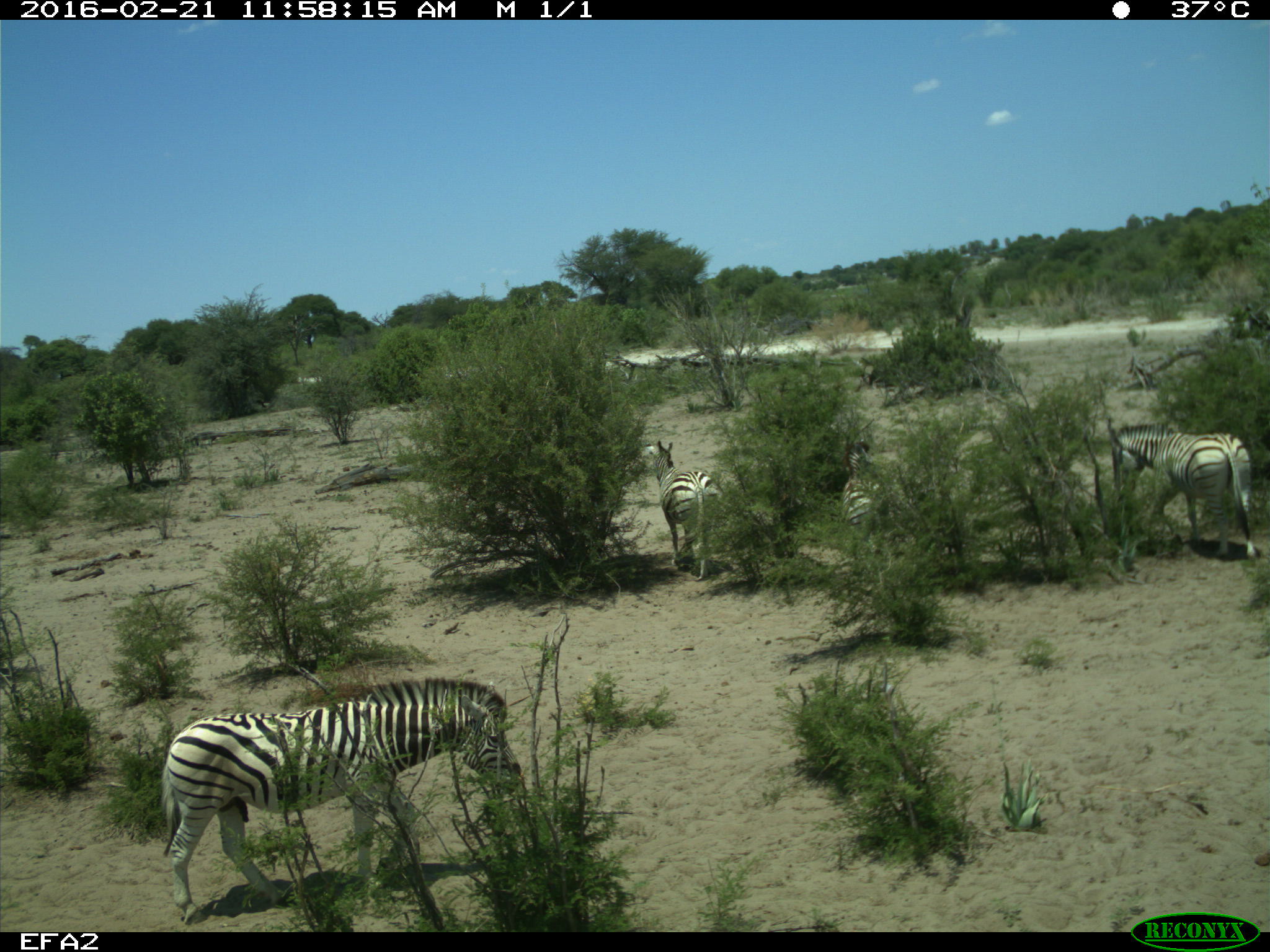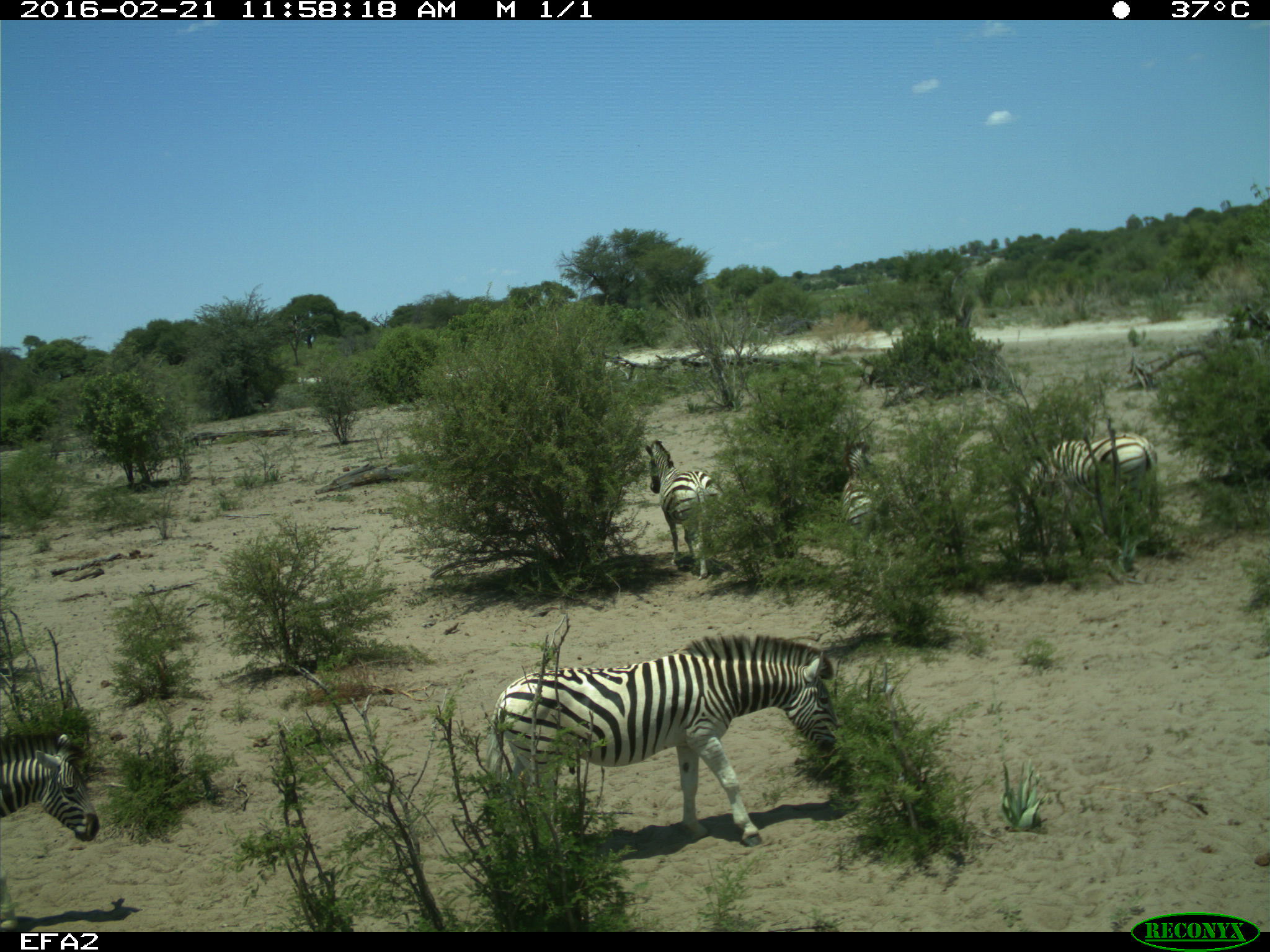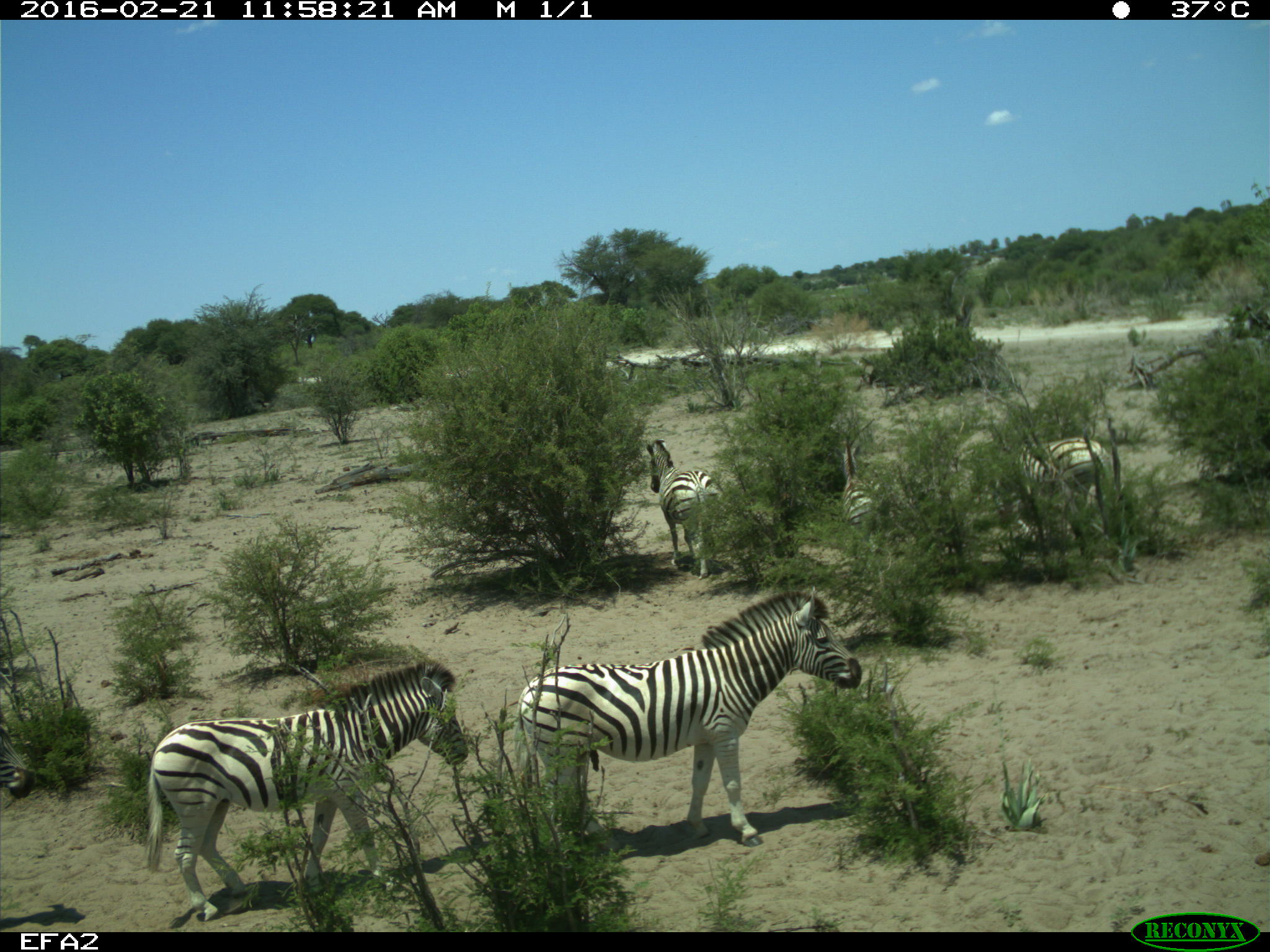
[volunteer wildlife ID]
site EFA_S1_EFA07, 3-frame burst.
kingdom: Animalia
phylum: Chordata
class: Mammalia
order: Perissodactyla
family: Equidae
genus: Equus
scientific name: Equus quagga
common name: plains zebra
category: zebraplains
Zebraplains (plains zebra) (Equus quagga), count 5. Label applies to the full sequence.